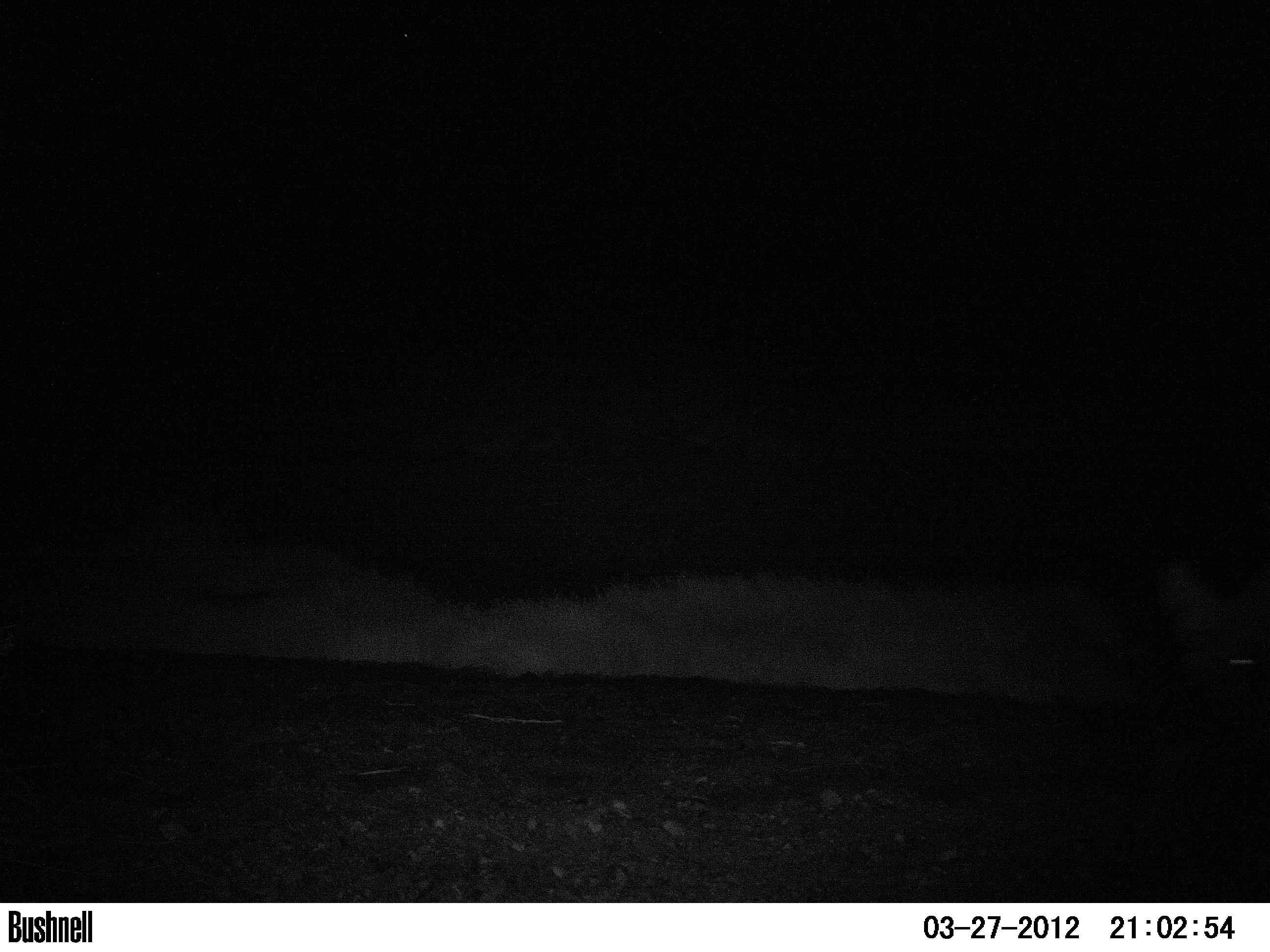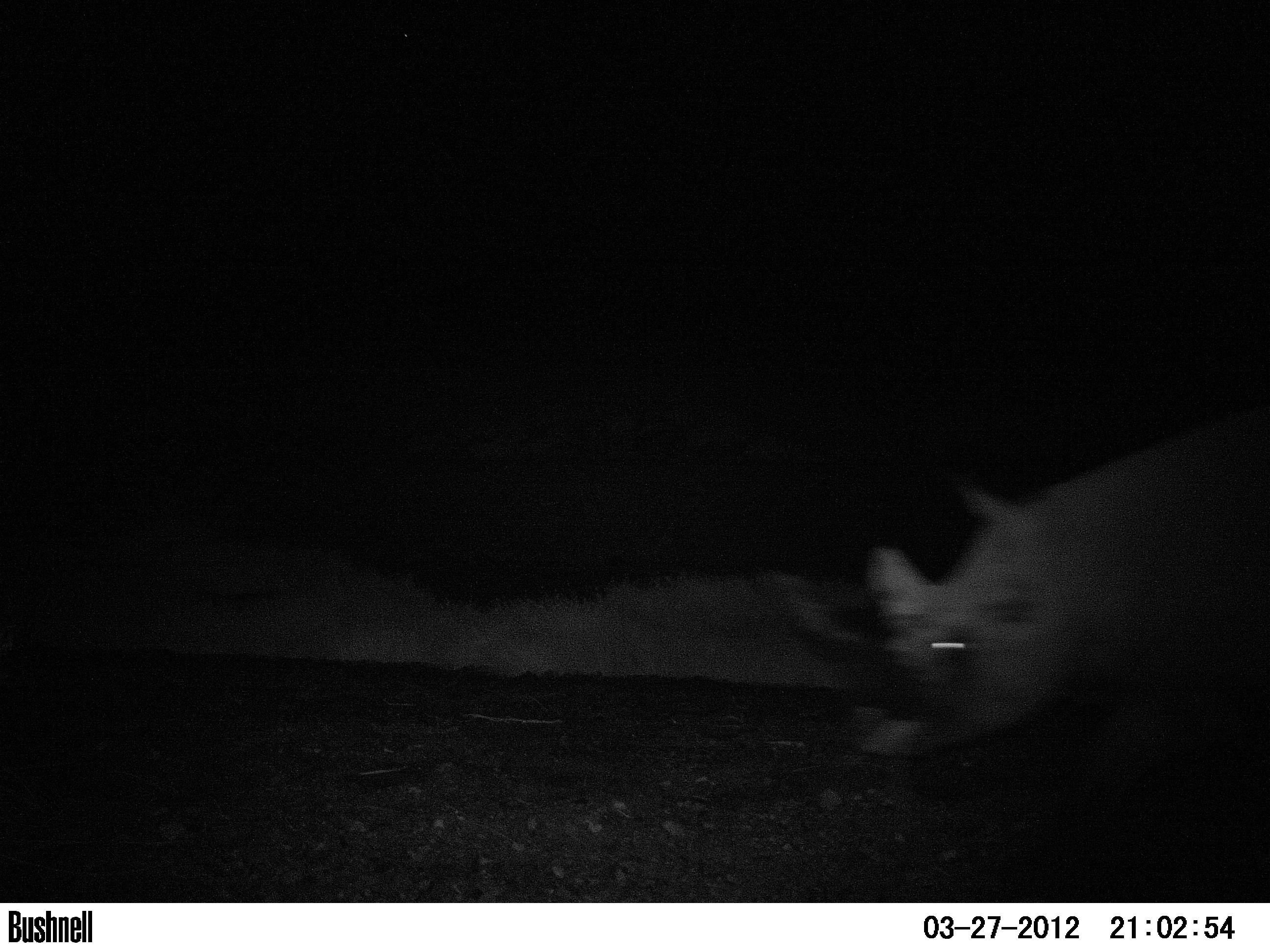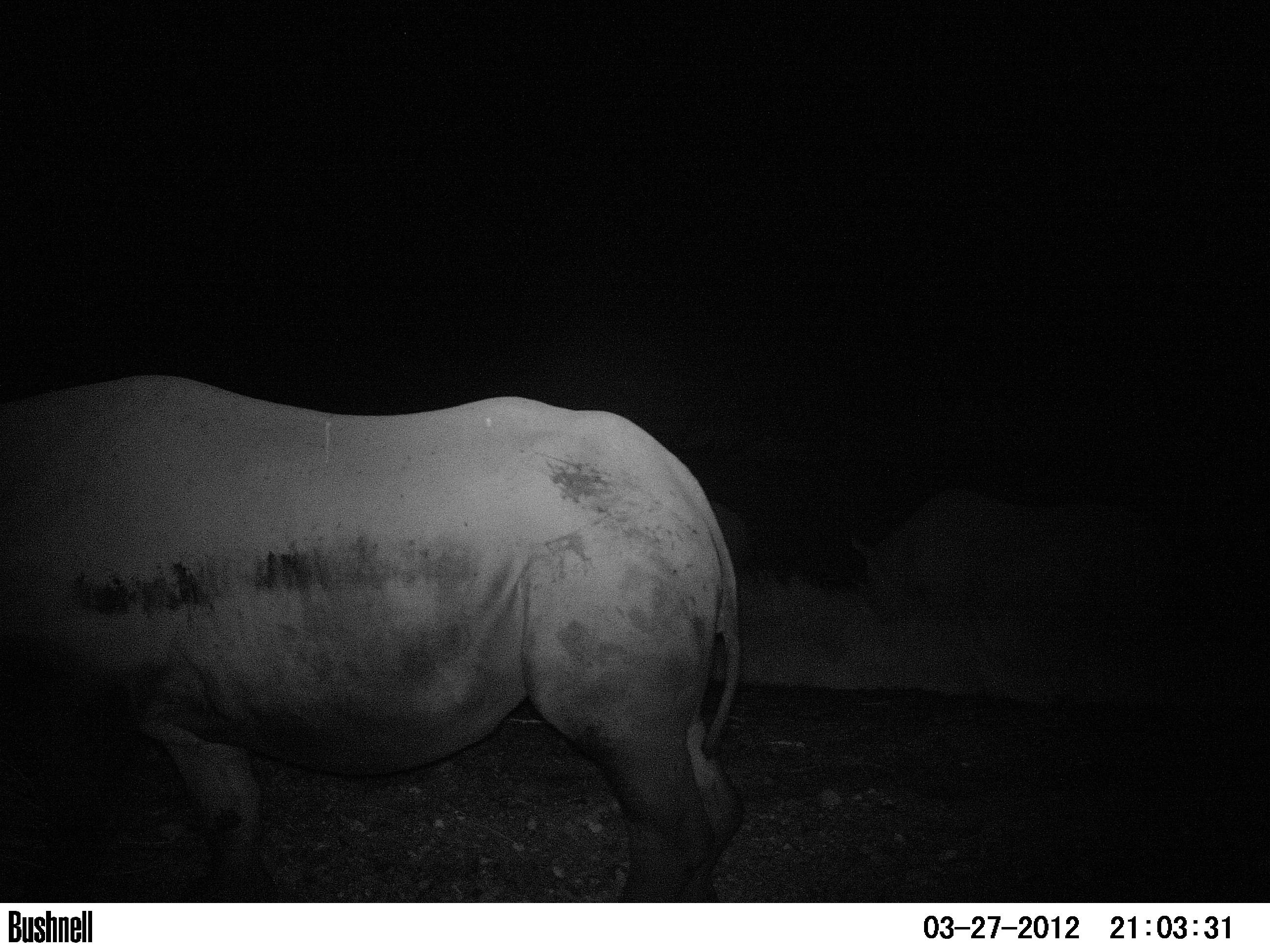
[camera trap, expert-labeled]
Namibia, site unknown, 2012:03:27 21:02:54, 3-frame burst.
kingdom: Animalia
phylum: Chordata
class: Mammalia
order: Perissodactyla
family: Rhinocerotidae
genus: Diceros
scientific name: Diceros bicornis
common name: black rhinoceros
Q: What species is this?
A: Diceros bicornis (black rhinoceros).